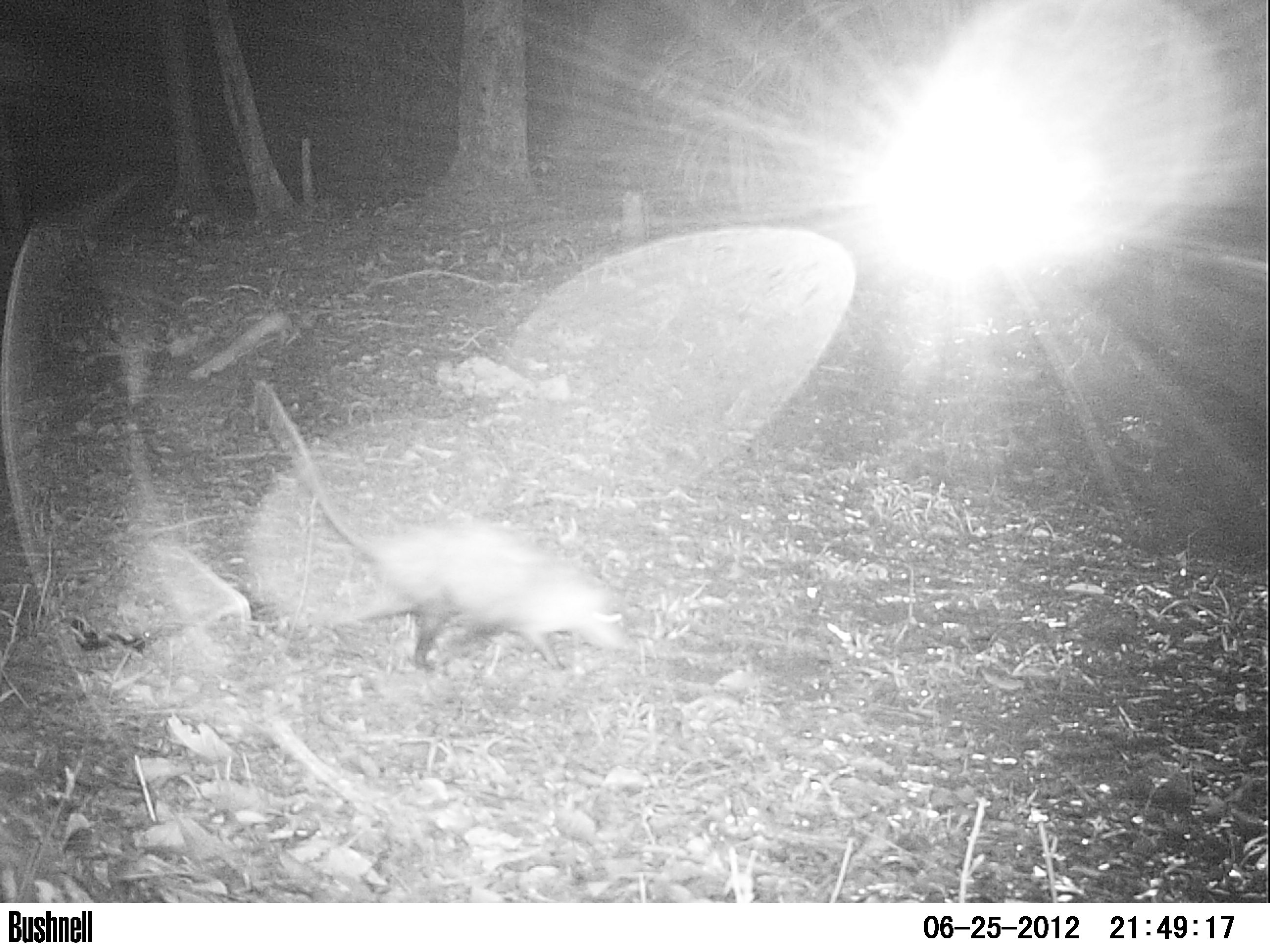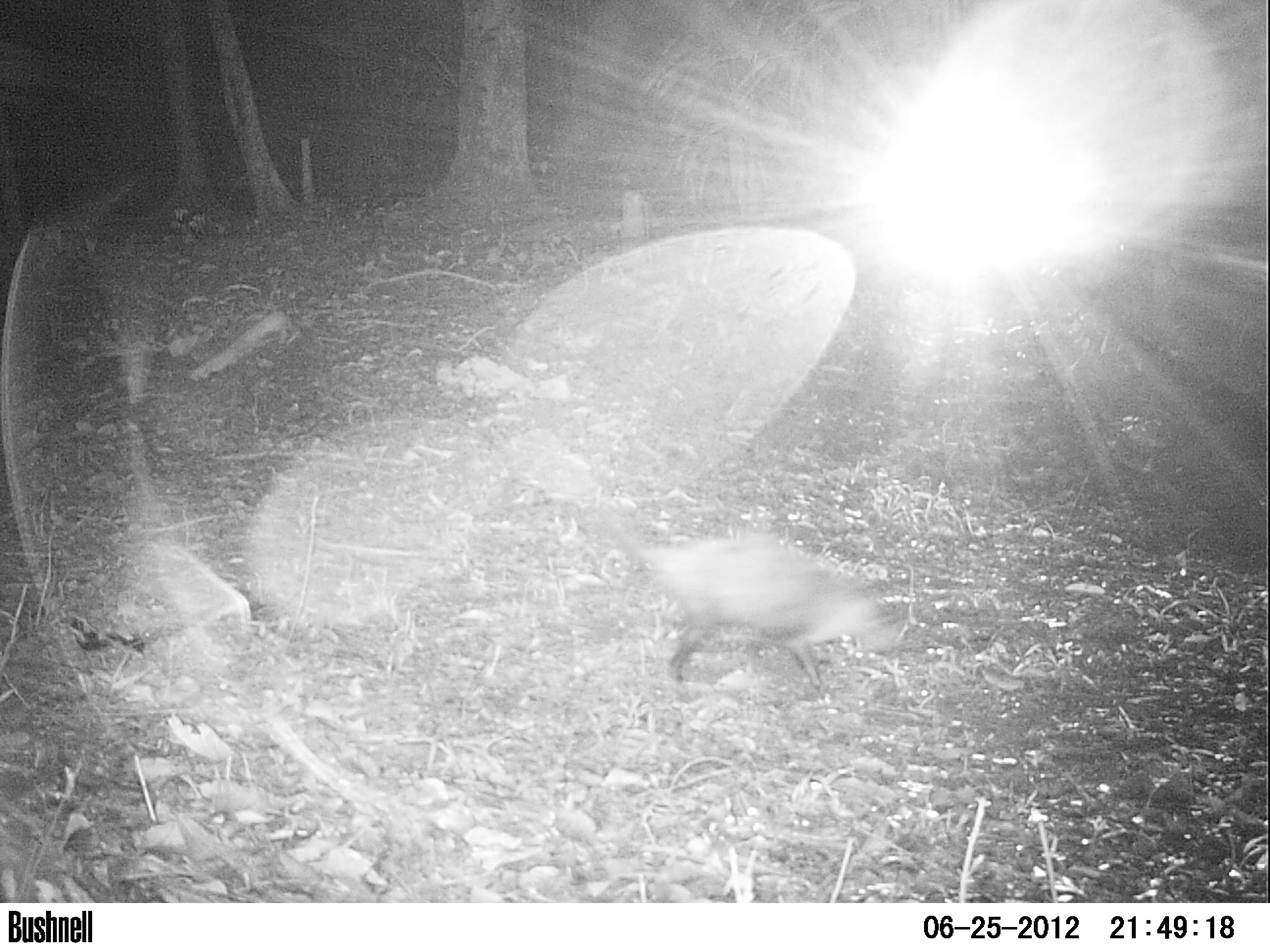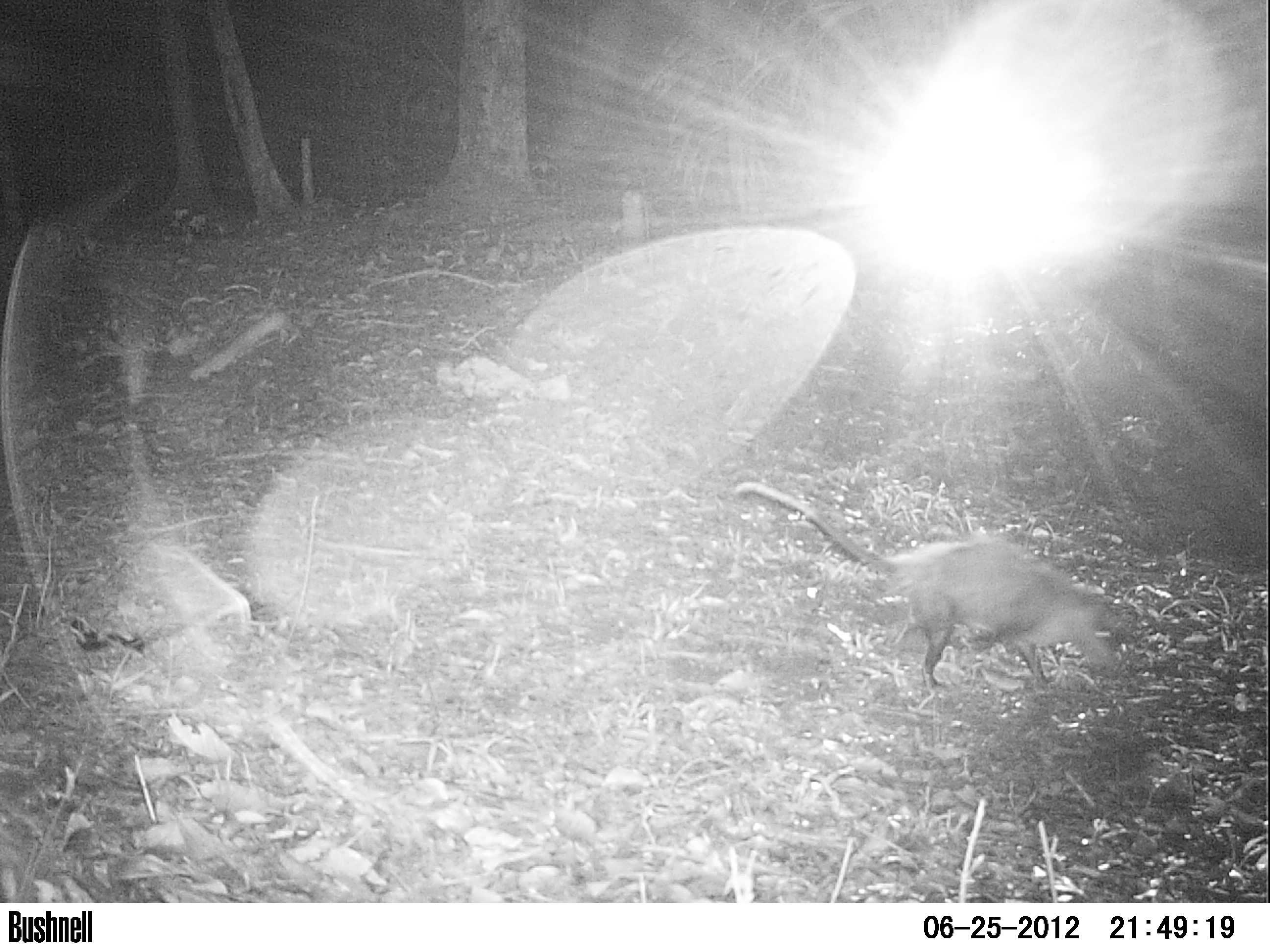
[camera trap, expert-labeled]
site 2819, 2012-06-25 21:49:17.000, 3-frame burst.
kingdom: Animalia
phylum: Chordata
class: Mammalia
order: Didelphimorphia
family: Didelphidae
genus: Didelphis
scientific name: Didelphis virginiana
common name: virginia opossum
Didelphis virginiana (virginia opossum), count 1, age adult.